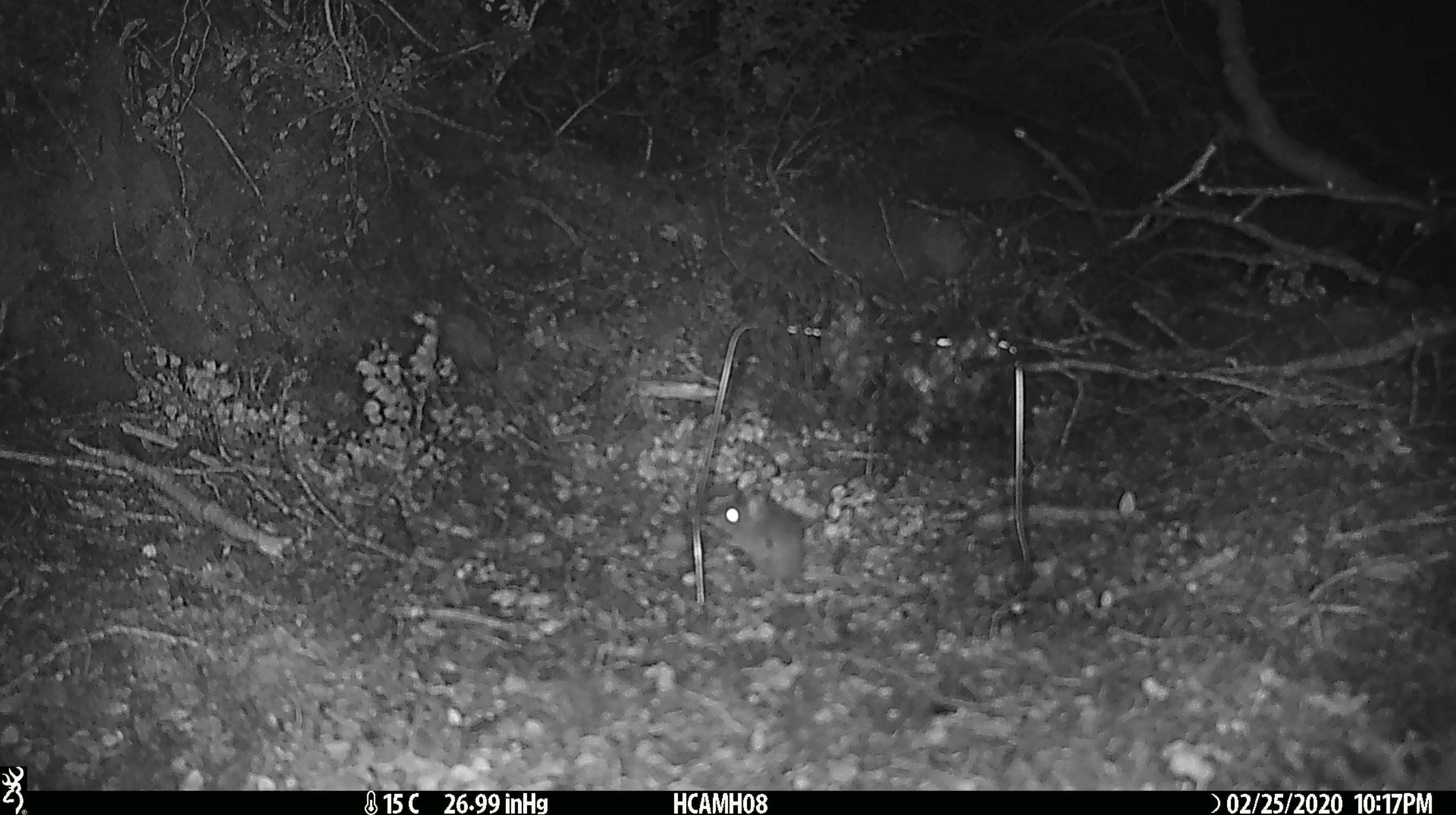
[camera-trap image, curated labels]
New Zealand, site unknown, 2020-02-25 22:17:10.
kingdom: Animalia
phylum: Chordata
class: Mammalia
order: Rodentia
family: Muridae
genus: Mus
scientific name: Mus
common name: mouse